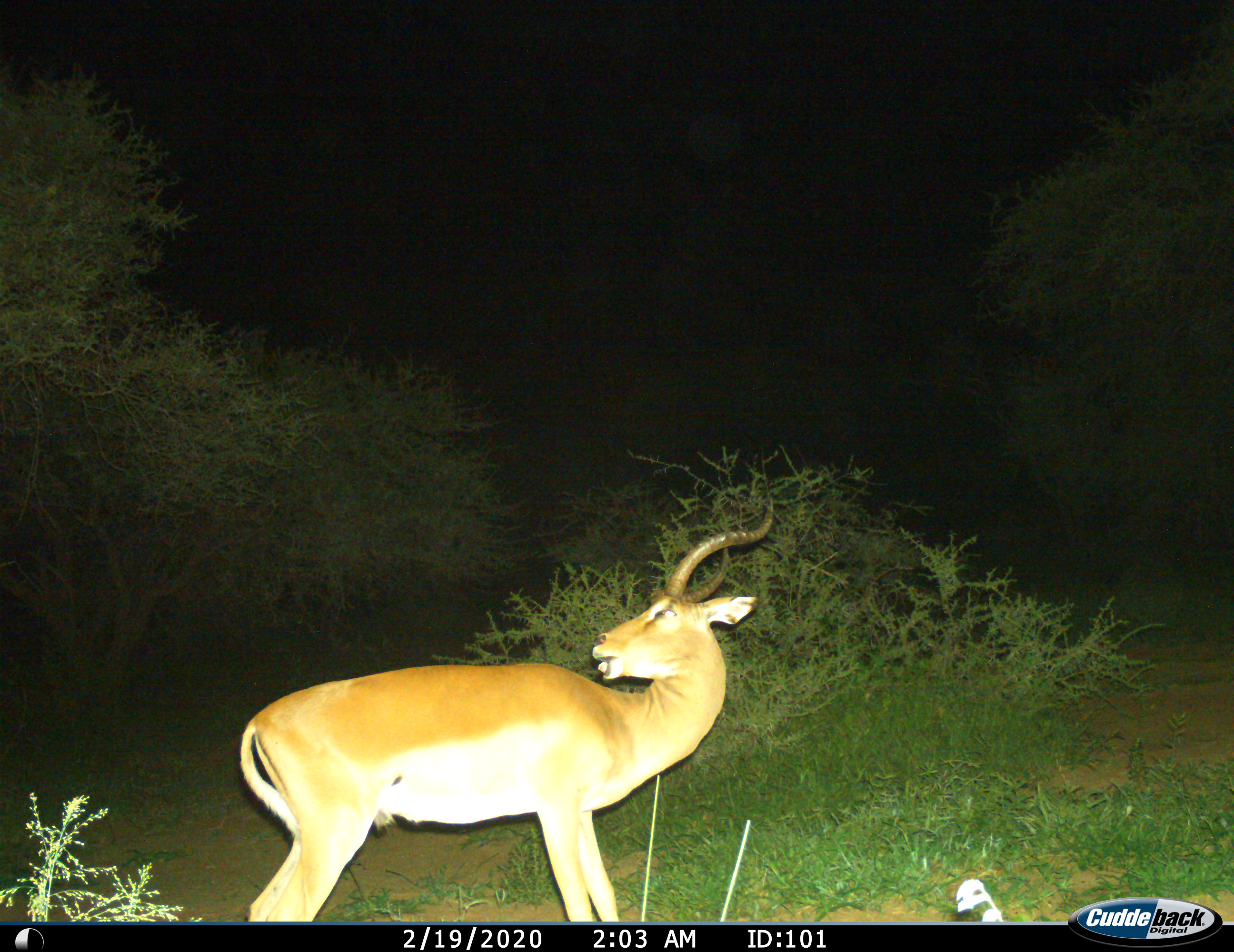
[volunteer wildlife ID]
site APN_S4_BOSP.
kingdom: Animalia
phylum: Chordata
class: Mammalia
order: Artiodactyla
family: Bovidae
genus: Aepyceros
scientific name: Aepyceros melampus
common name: impala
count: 1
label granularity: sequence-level